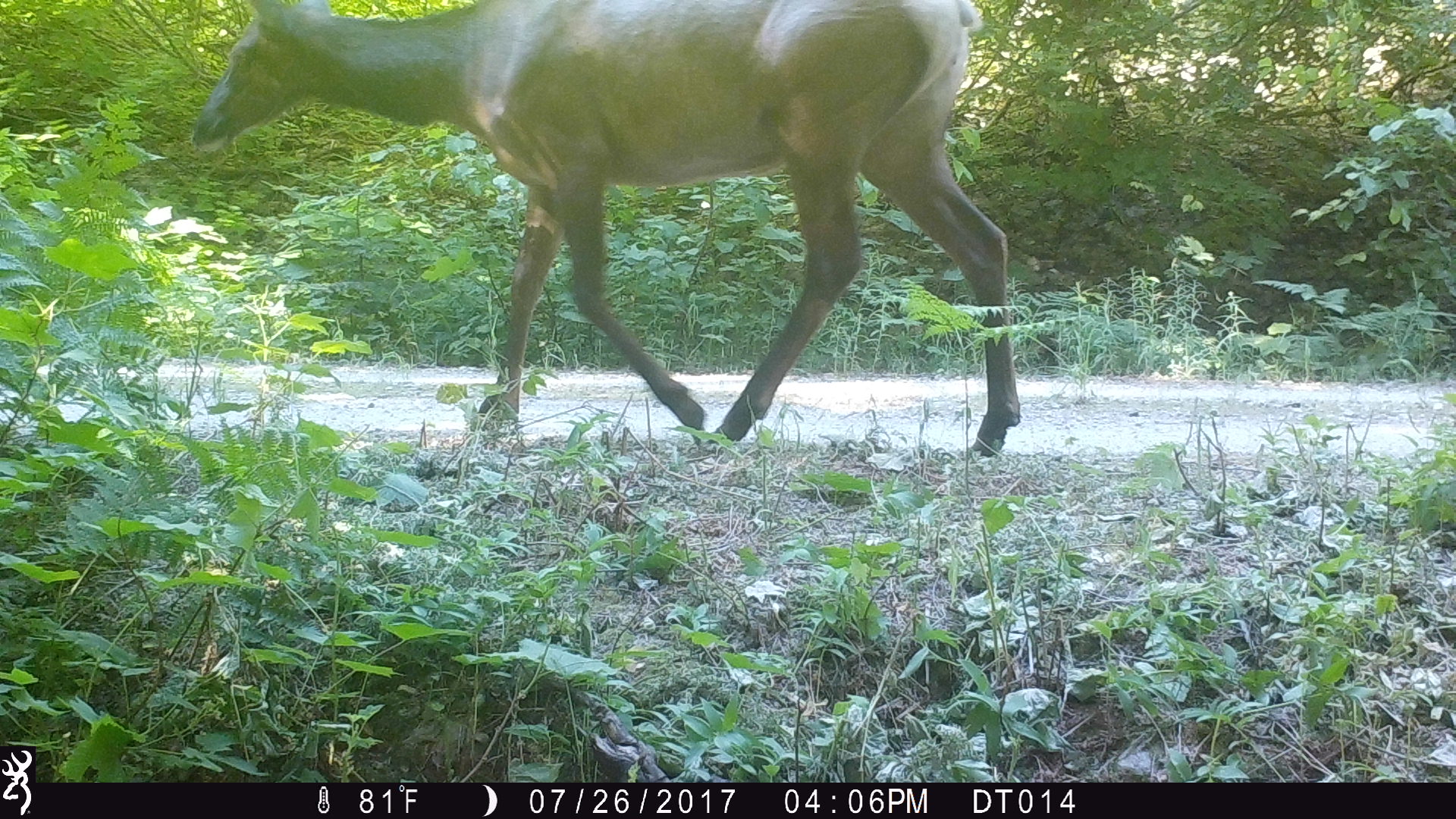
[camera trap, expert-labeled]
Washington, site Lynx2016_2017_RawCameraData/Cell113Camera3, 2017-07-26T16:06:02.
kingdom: Animalia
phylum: Chordata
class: Mammalia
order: Artiodactyla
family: Cervidae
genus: Cervus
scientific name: Cervus canadensis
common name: elk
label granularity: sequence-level